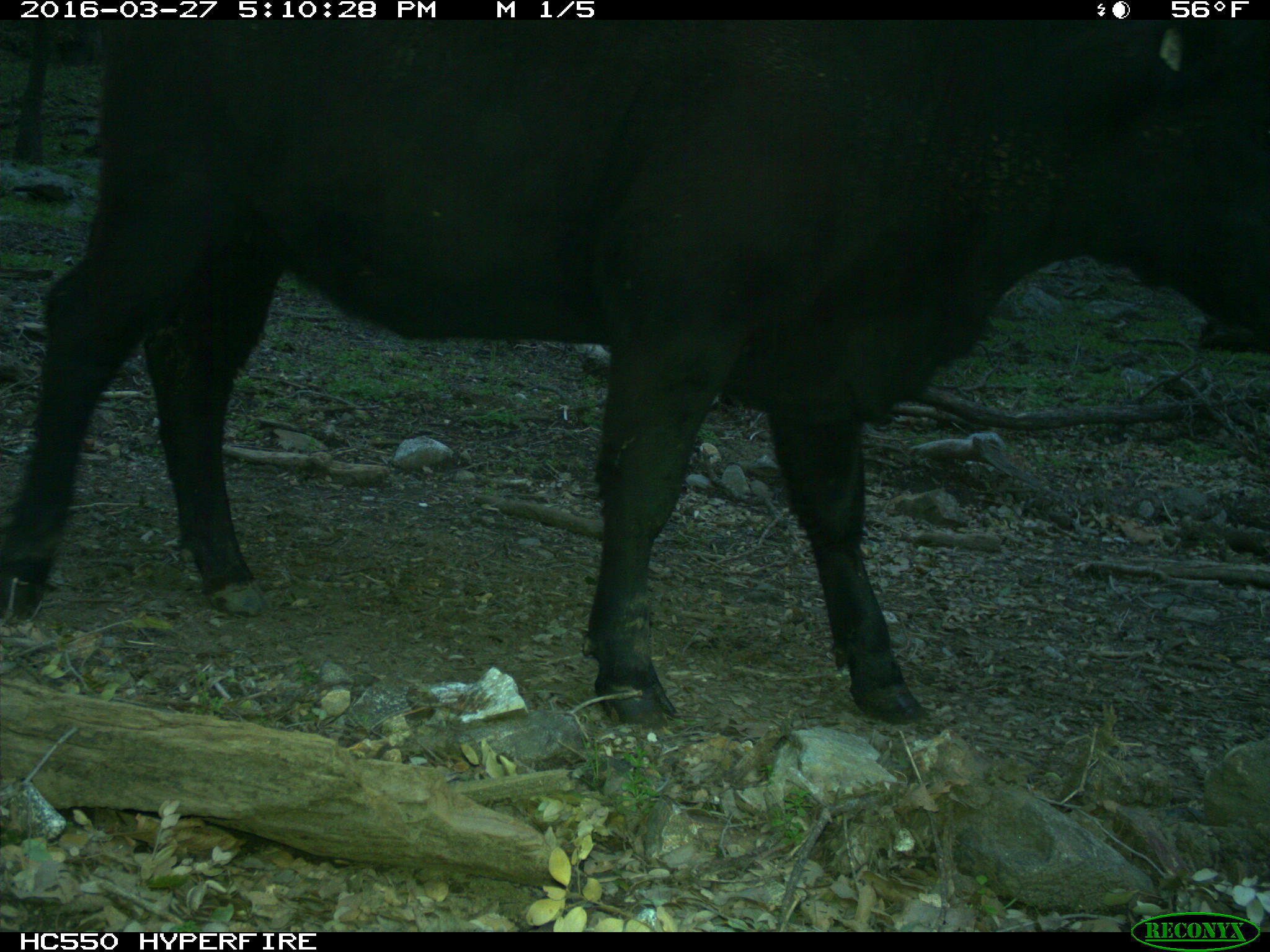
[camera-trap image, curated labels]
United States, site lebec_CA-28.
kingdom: Animalia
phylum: Chordata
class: Mammalia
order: Artiodactyla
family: Bovidae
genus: Bos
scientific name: Bos taurus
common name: domestic cow